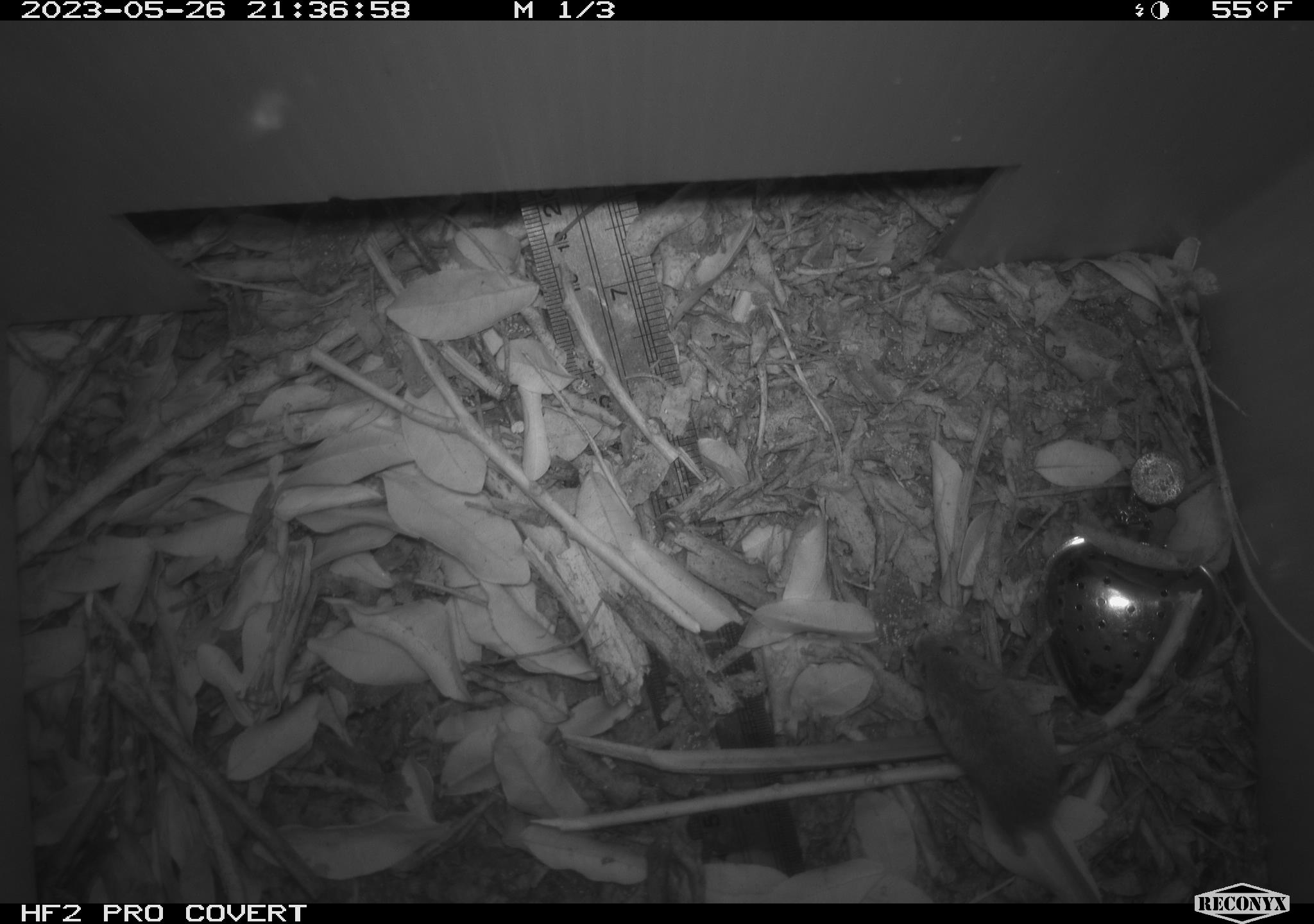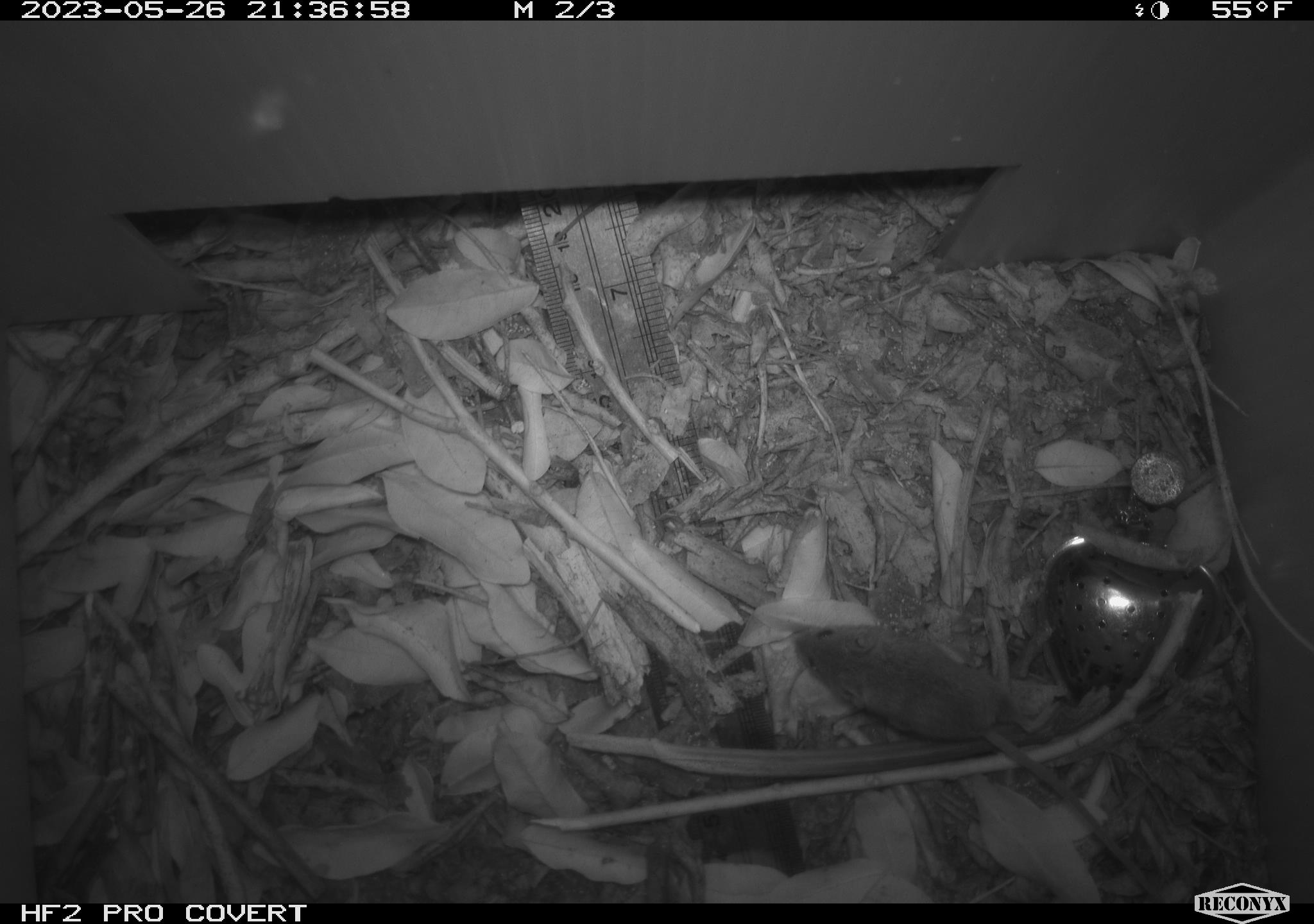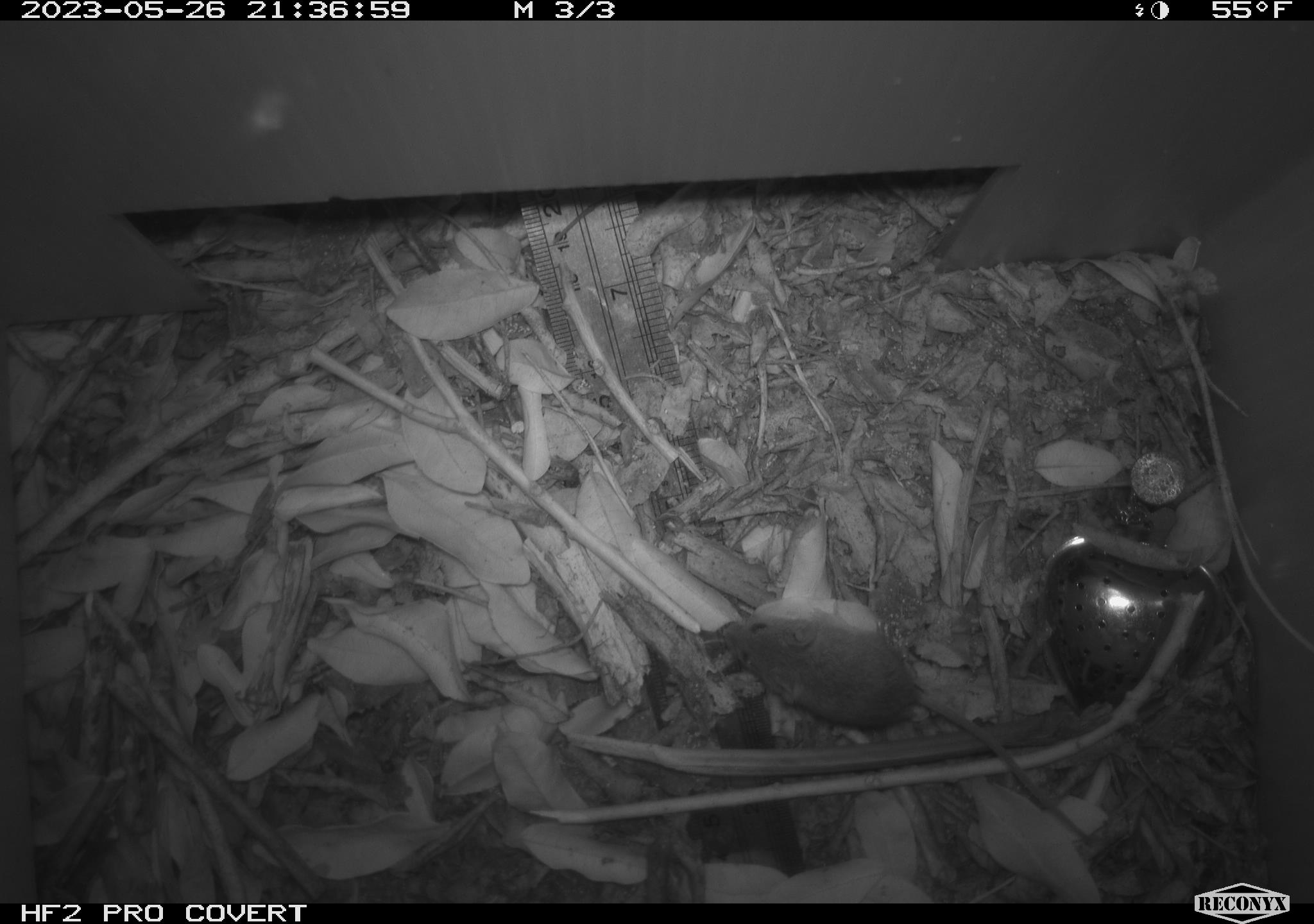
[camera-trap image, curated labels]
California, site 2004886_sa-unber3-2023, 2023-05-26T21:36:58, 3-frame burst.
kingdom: Animalia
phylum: Chordata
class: Mammalia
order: Rodentia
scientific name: Rodentia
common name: mouse species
Mouse species (Rodentia).